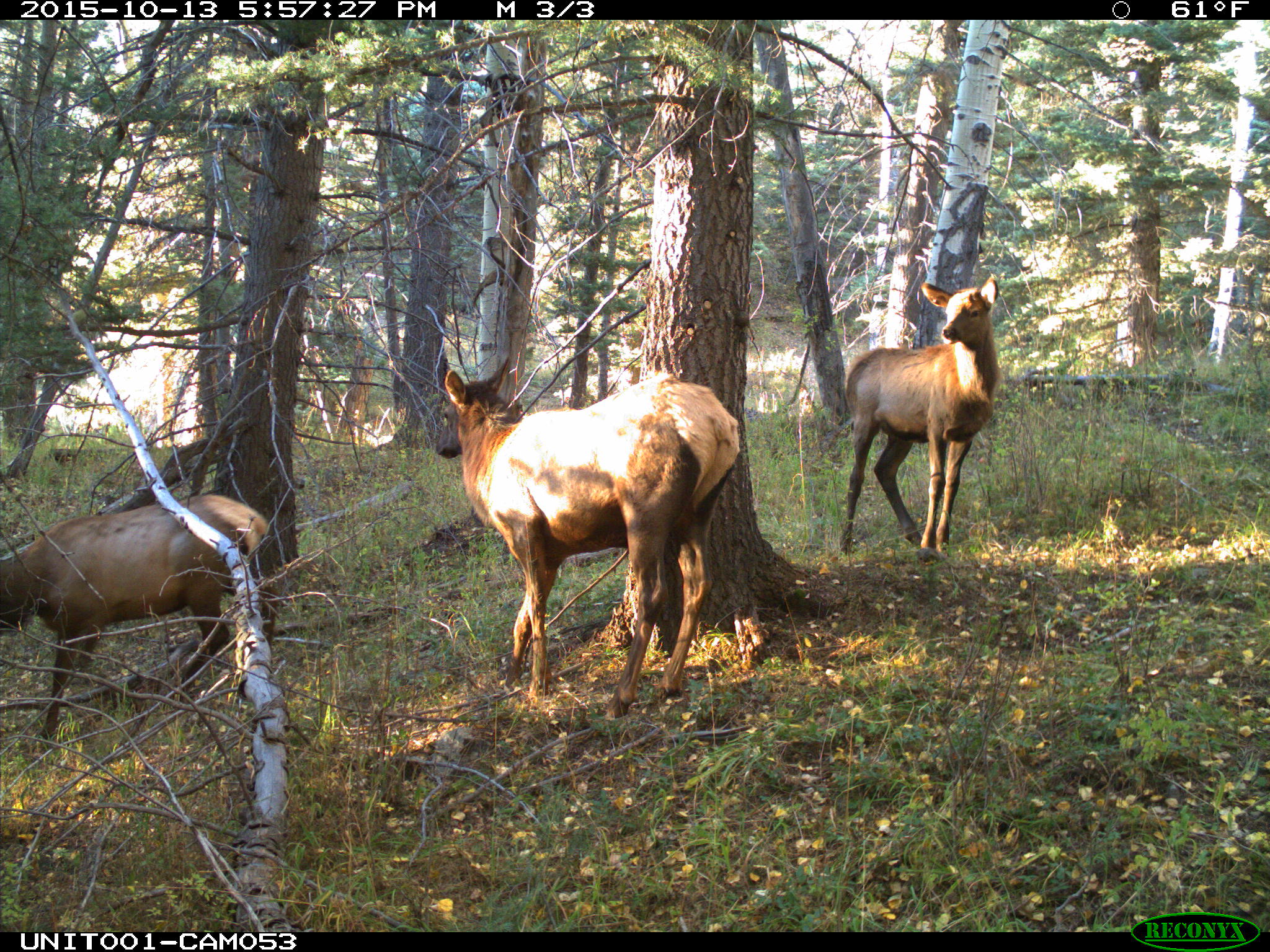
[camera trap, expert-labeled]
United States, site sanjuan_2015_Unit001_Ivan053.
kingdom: Animalia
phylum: Chordata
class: Mammalia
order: Artiodactyla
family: Cervidae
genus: Cervus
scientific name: Cervus elaphus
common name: red deer